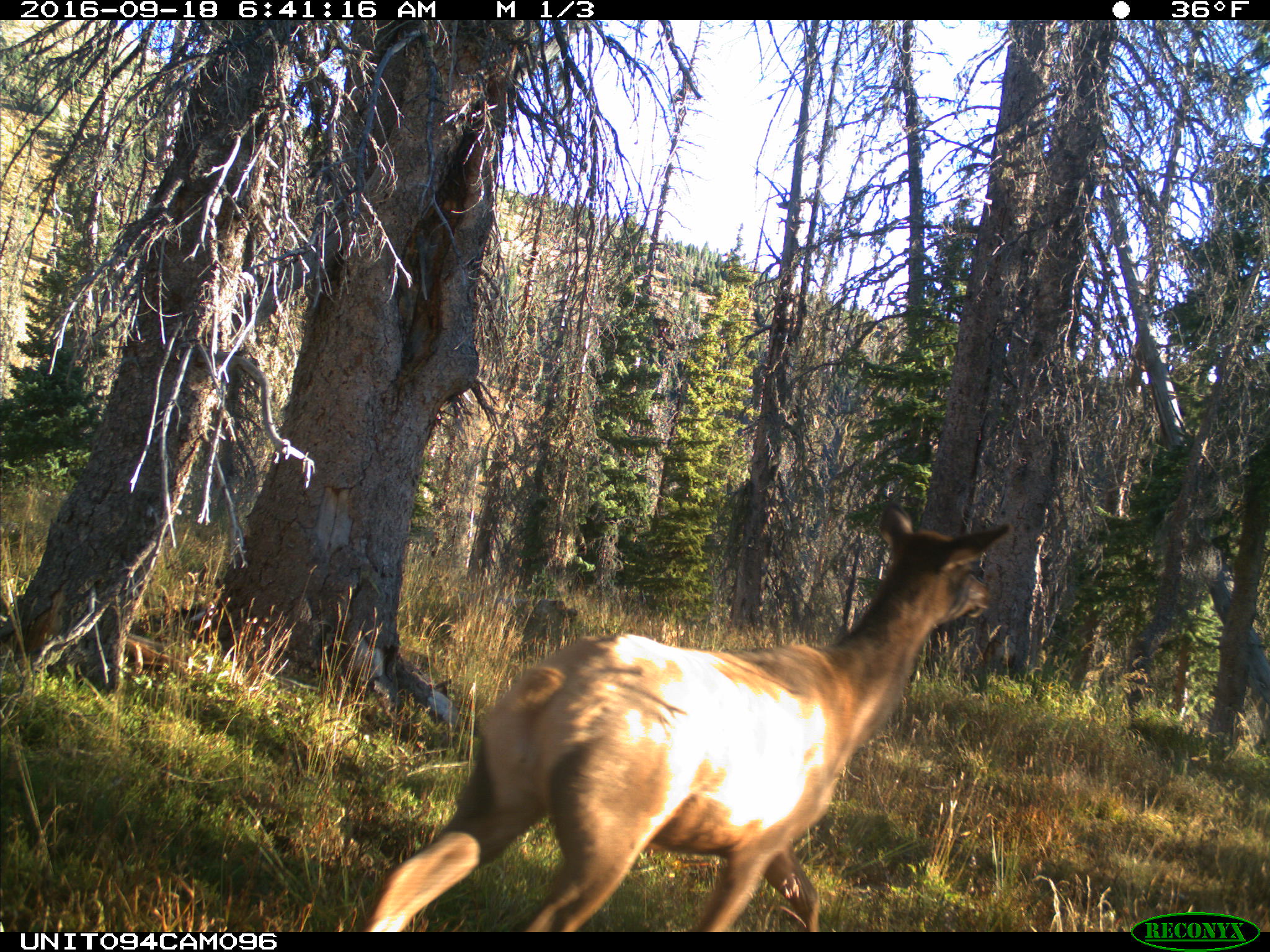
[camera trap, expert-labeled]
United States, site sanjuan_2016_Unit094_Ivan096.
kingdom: Animalia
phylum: Chordata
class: Mammalia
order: Artiodactyla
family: Cervidae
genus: Cervus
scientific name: Cervus elaphus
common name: red deer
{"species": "Cervus elaphus (red deer)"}